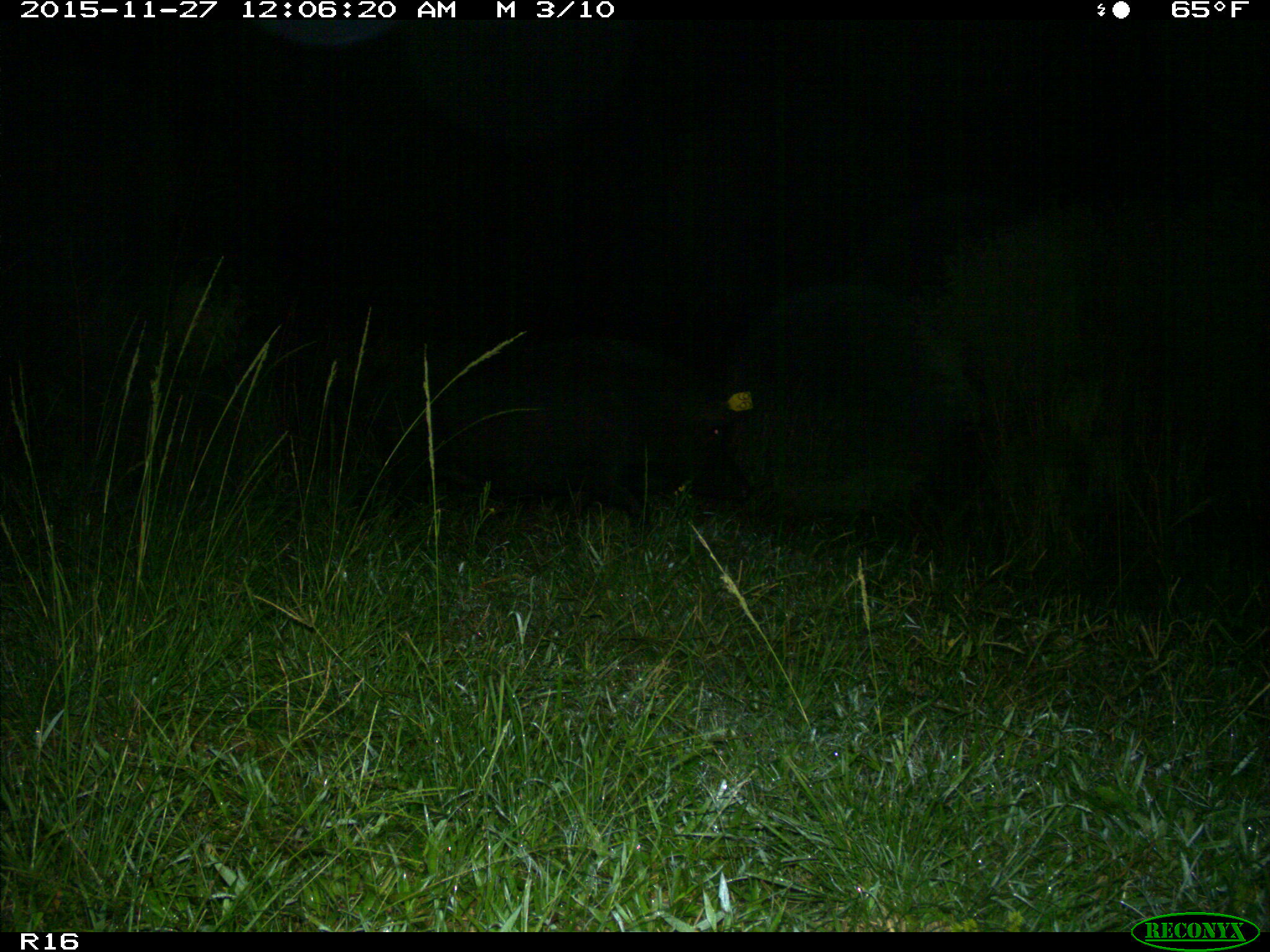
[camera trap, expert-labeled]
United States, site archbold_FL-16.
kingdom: Animalia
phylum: Chordata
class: Mammalia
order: Artiodactyla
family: Suidae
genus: Sus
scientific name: Sus scrofa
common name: wild boar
Sus scrofa (wild boar).